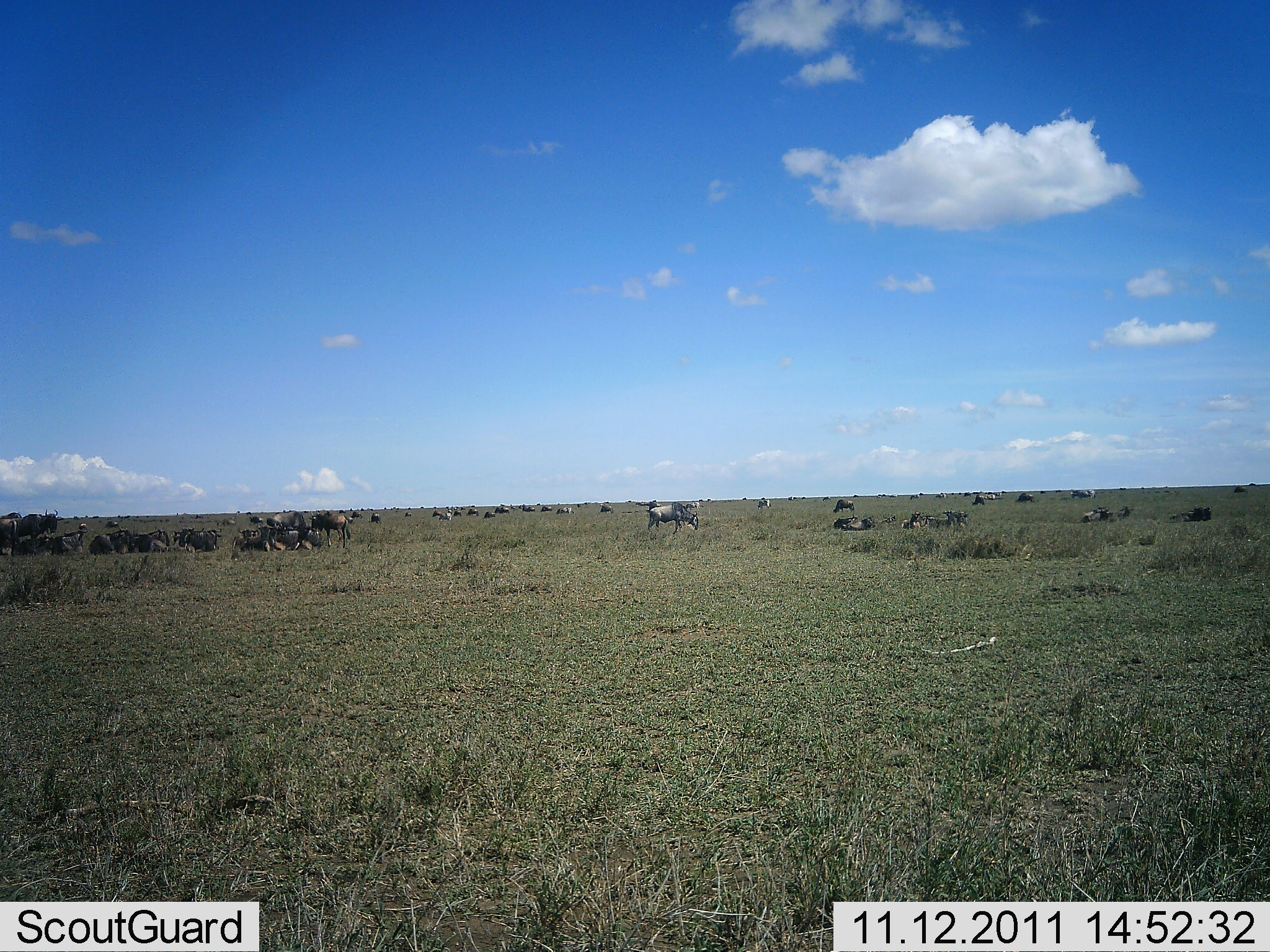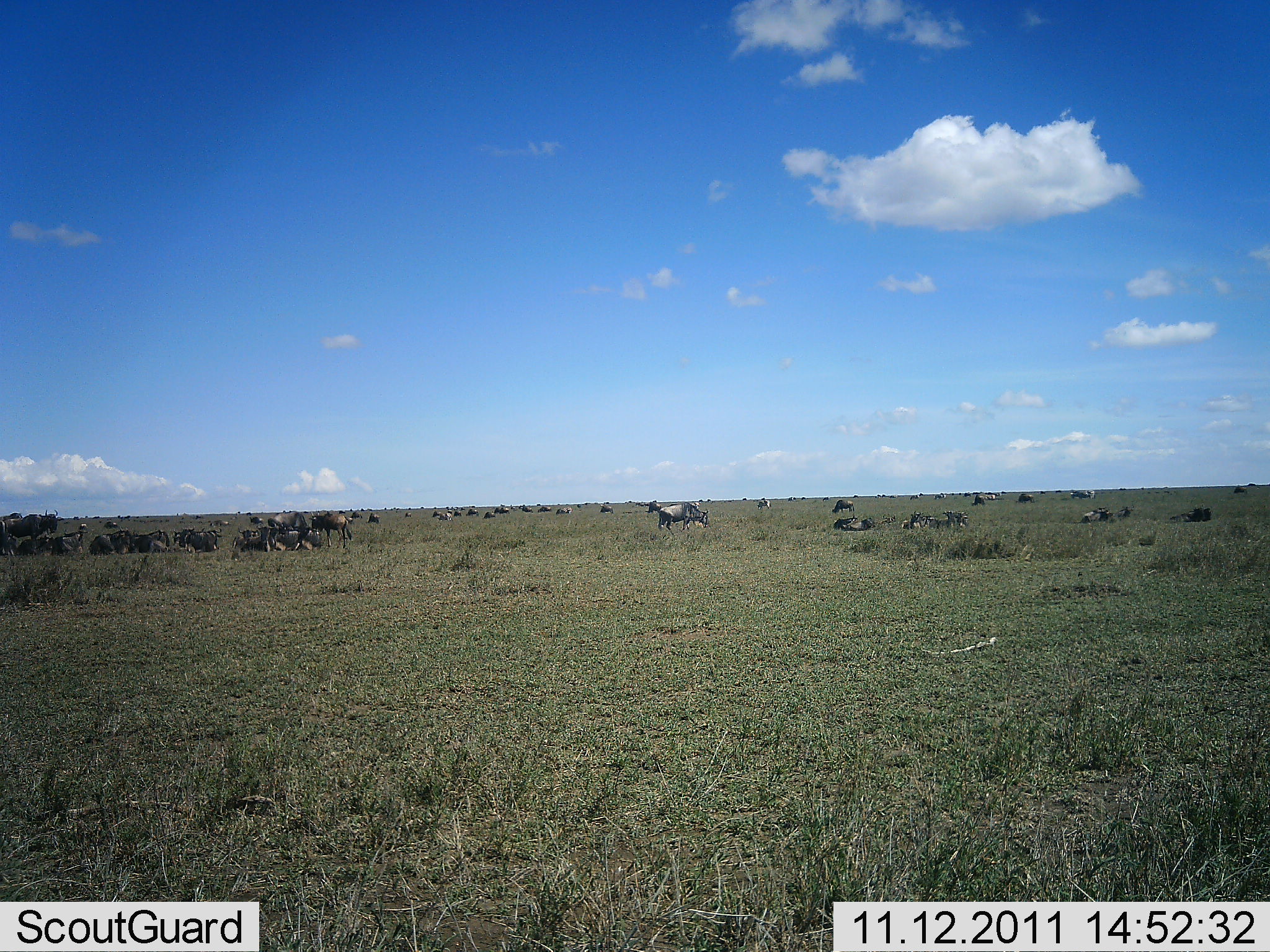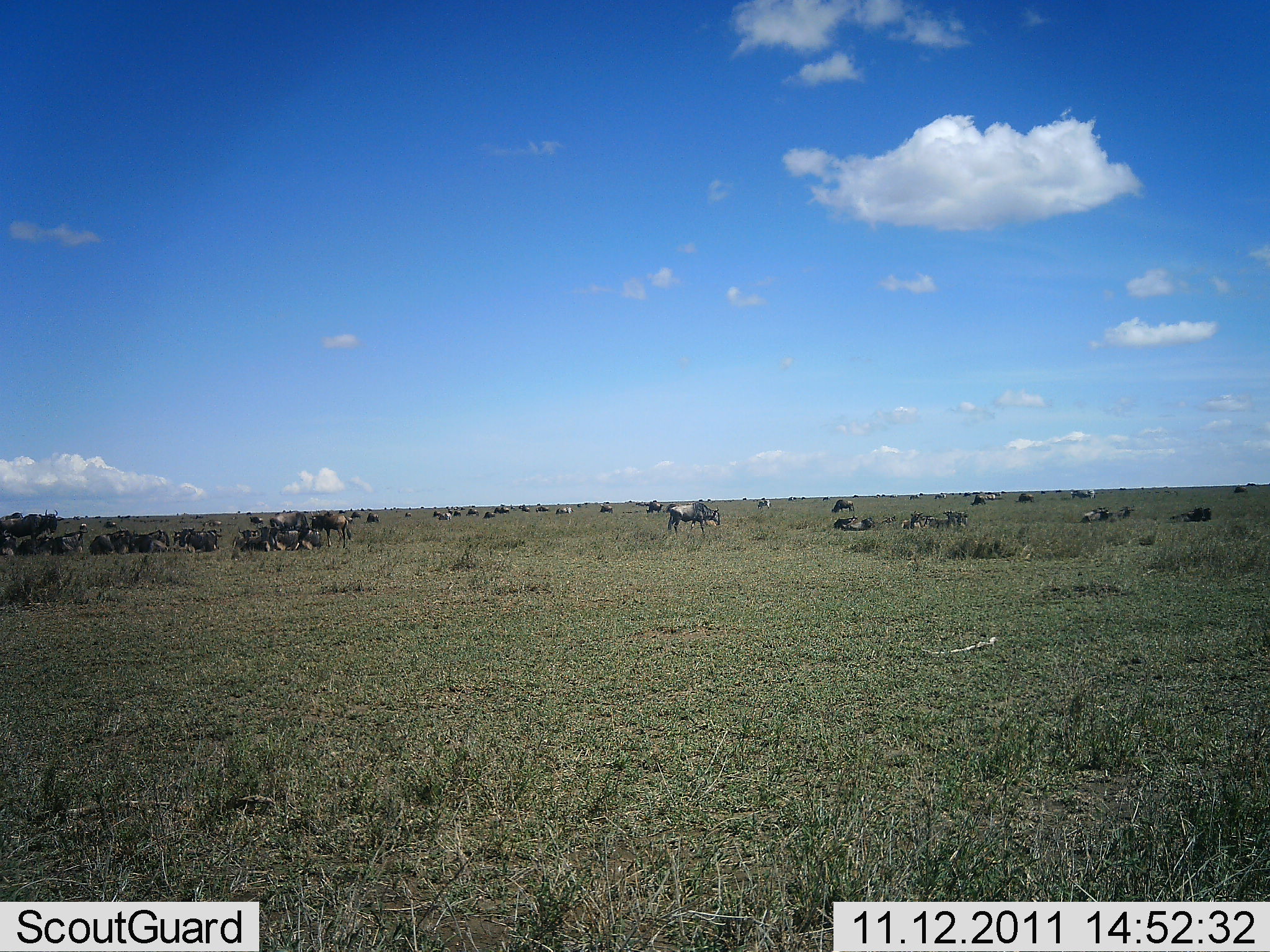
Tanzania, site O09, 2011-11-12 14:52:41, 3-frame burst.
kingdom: Animalia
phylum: Chordata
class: Mammalia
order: Artiodactyla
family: Bovidae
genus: Connochaetes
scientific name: Connochaetes taurinus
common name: blue wildebeest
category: wildebeest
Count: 11-50.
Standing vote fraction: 62%.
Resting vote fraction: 92%.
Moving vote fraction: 54%.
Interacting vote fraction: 15%.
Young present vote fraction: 15%.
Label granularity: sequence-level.